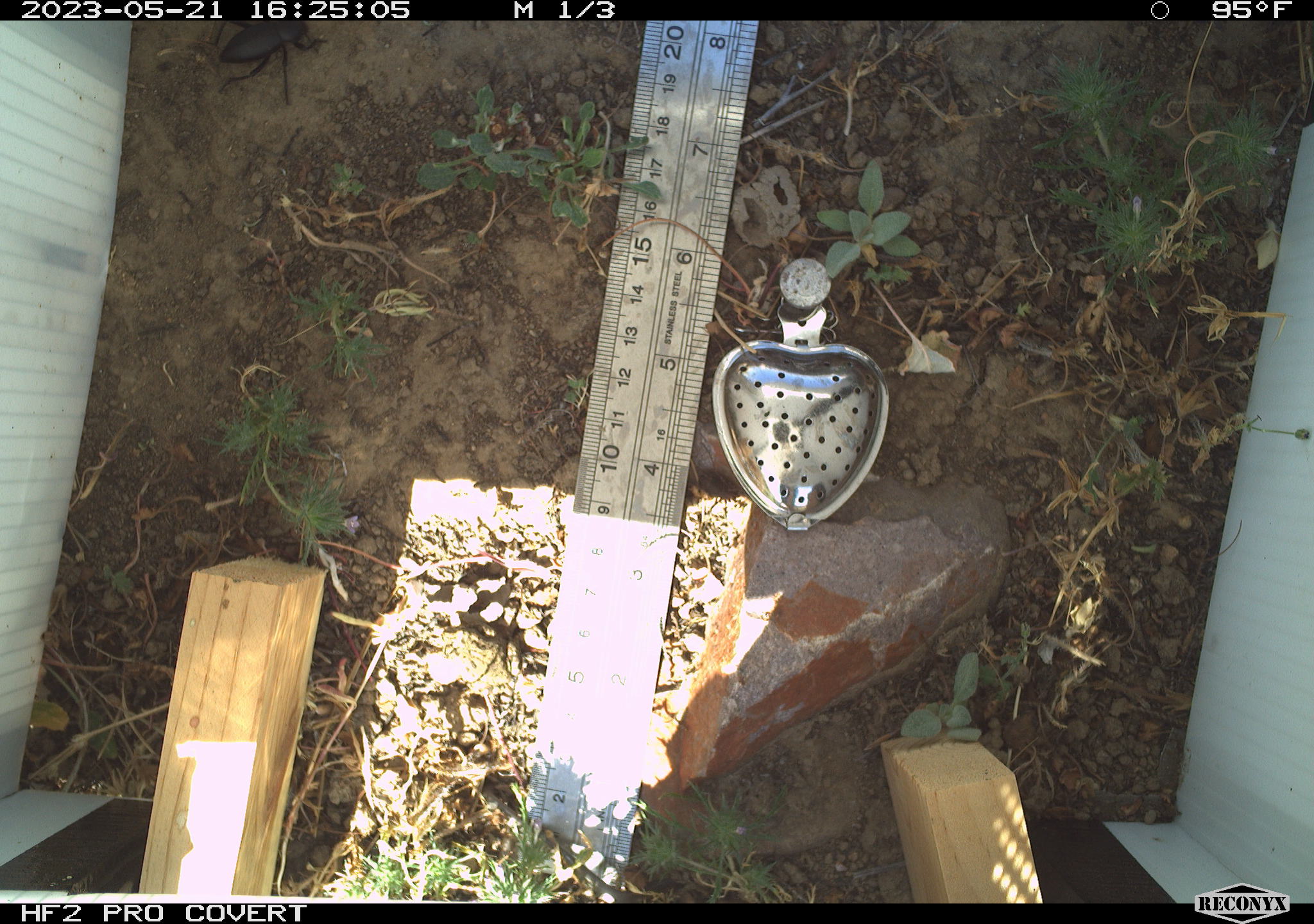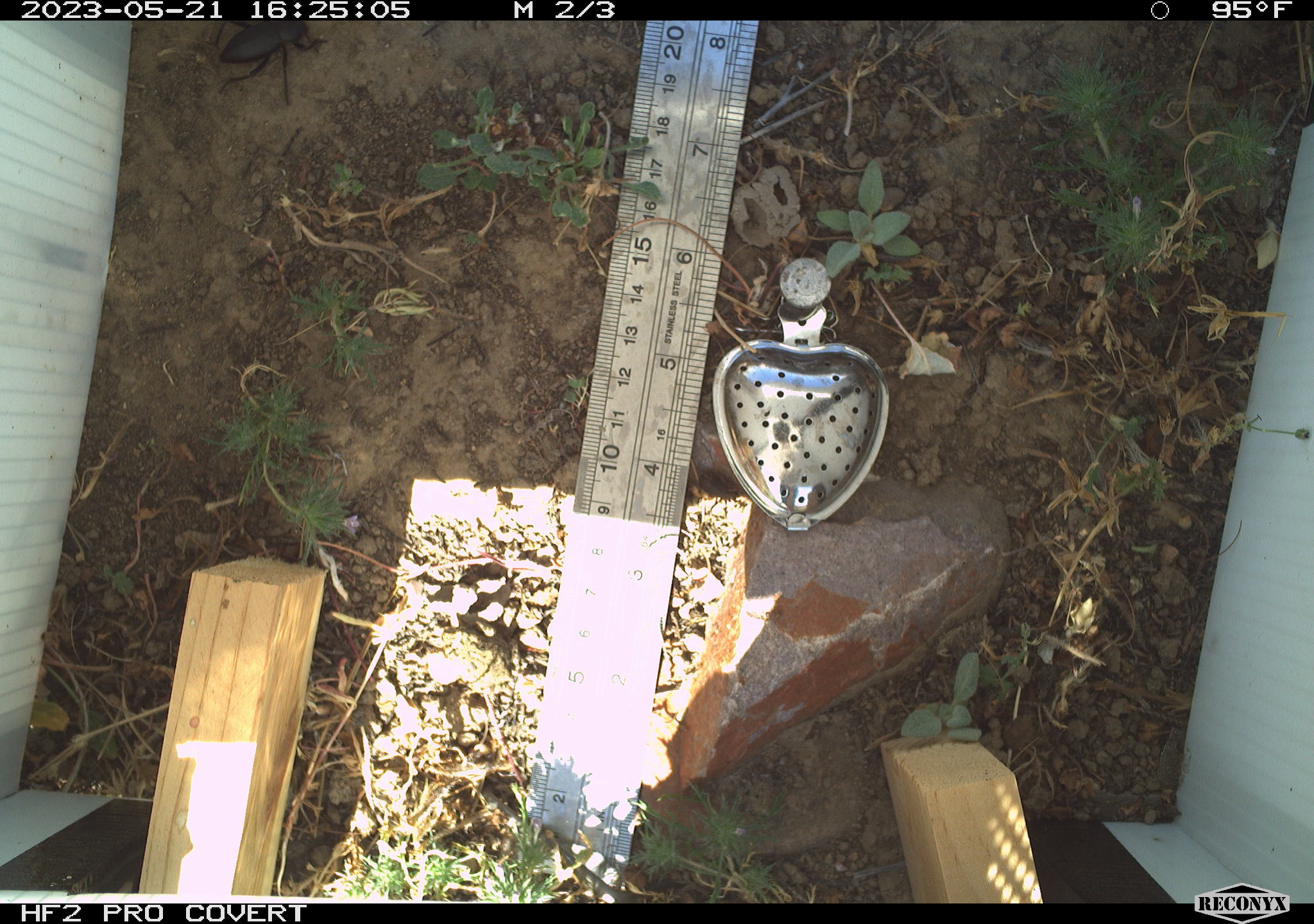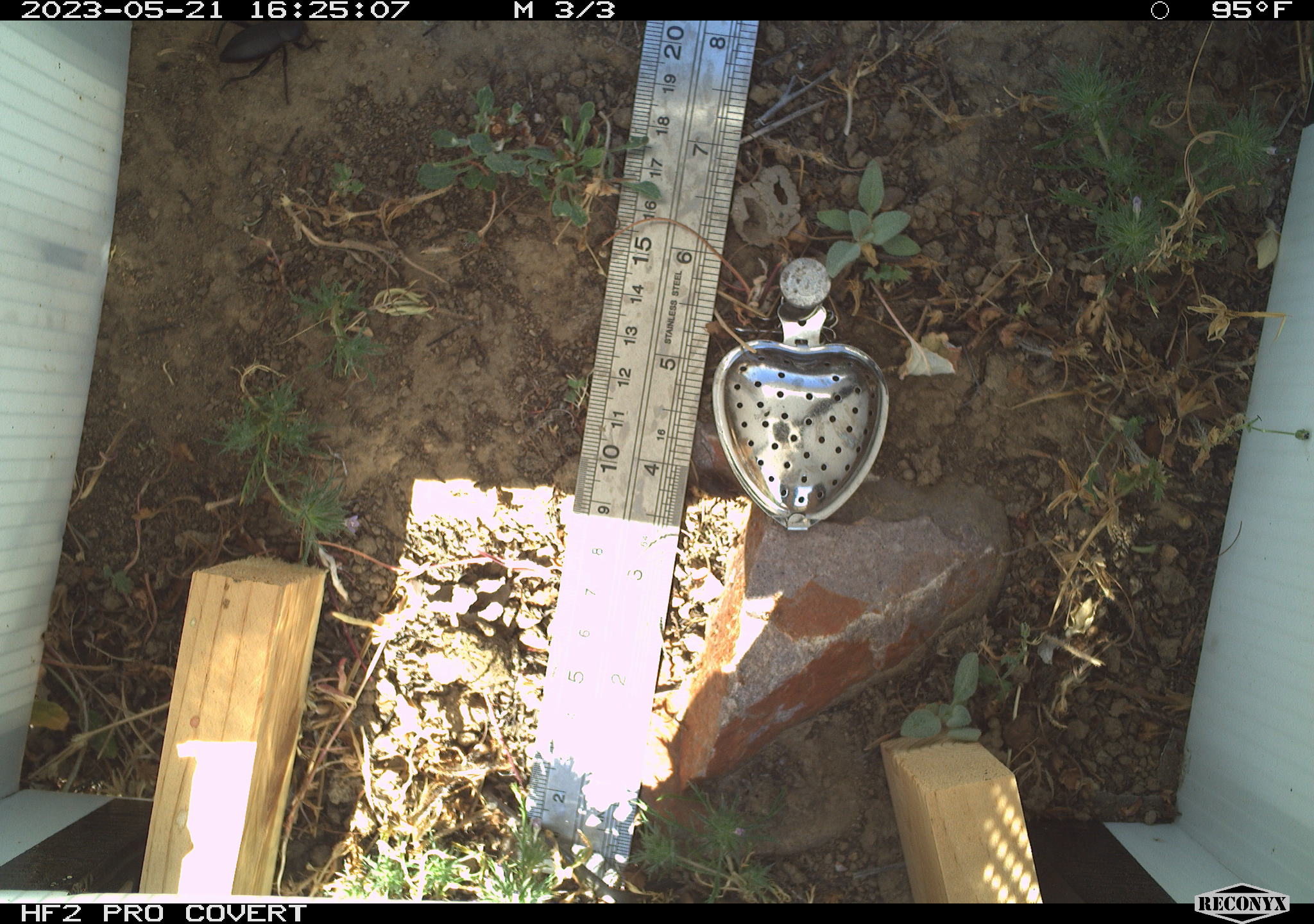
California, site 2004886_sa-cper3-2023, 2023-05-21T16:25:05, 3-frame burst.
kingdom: Animalia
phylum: Arthropoda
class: Insecta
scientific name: Insecta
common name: insect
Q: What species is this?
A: Insect (Insecta).